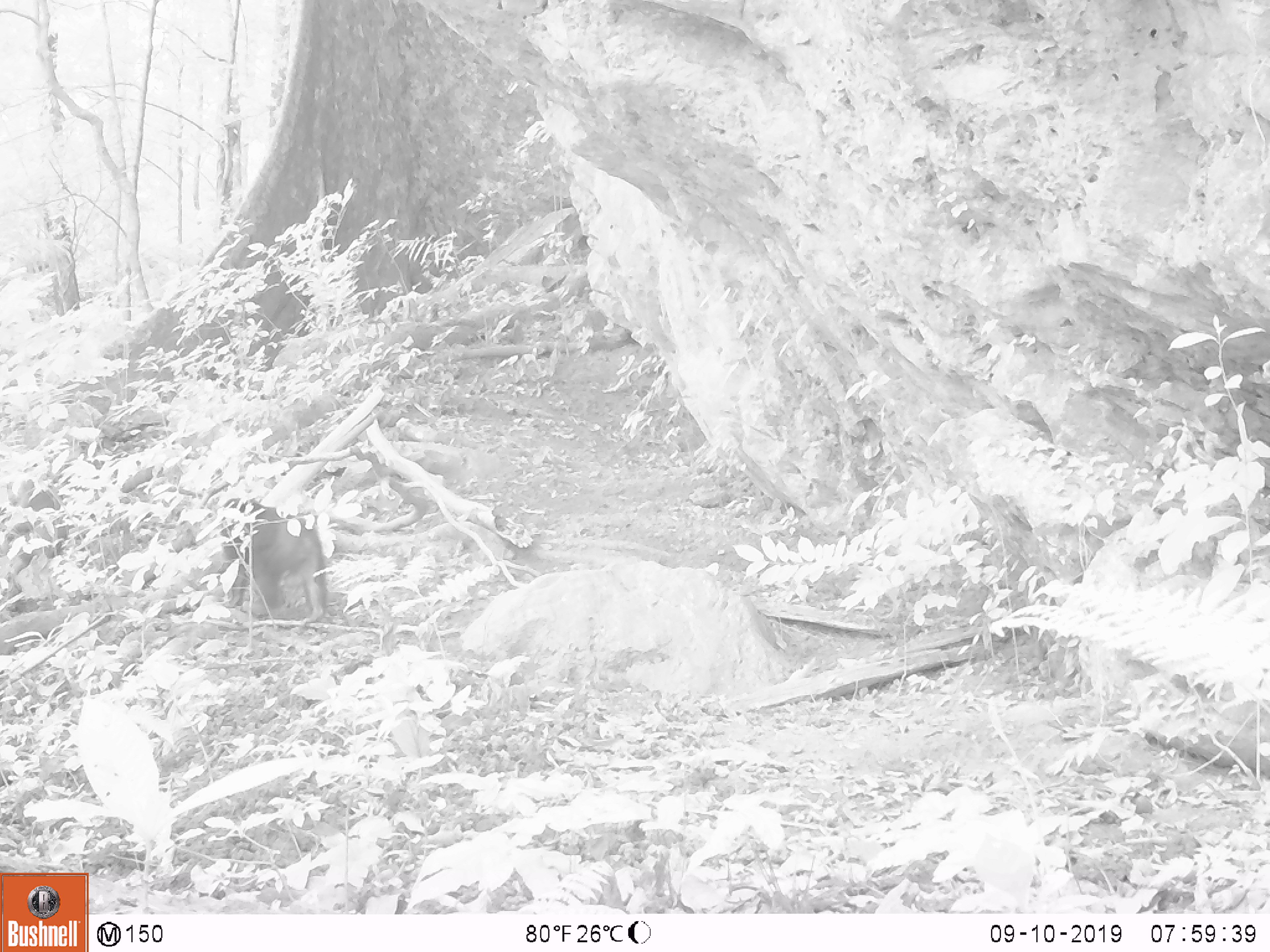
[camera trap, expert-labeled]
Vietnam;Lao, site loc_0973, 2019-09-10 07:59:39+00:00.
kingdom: Animalia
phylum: Chordata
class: Mammalia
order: Primates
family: Cercopithecidae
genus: Macaca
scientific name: Macaca arctoides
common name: stump-tailed macaque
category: stump tailed macaque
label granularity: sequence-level